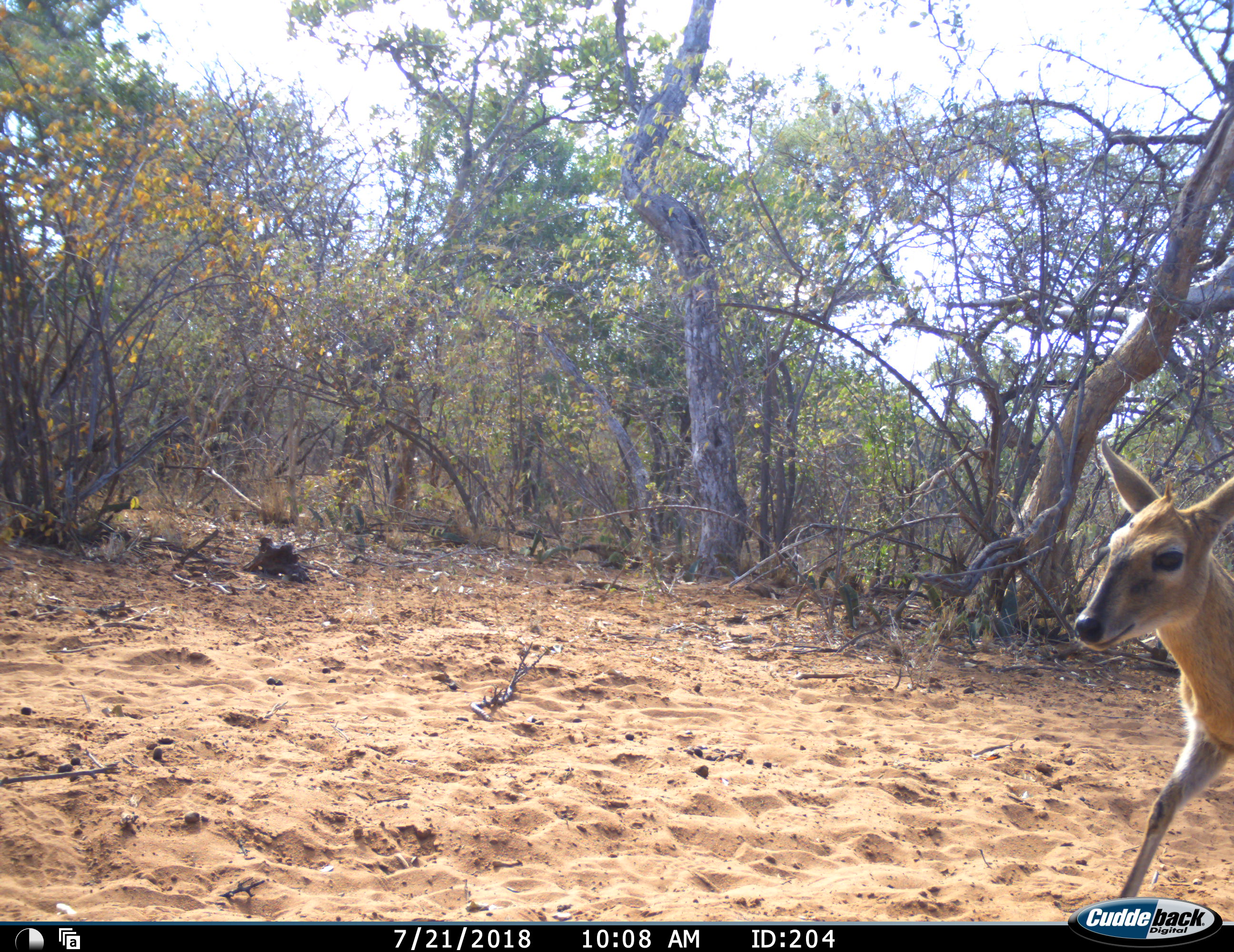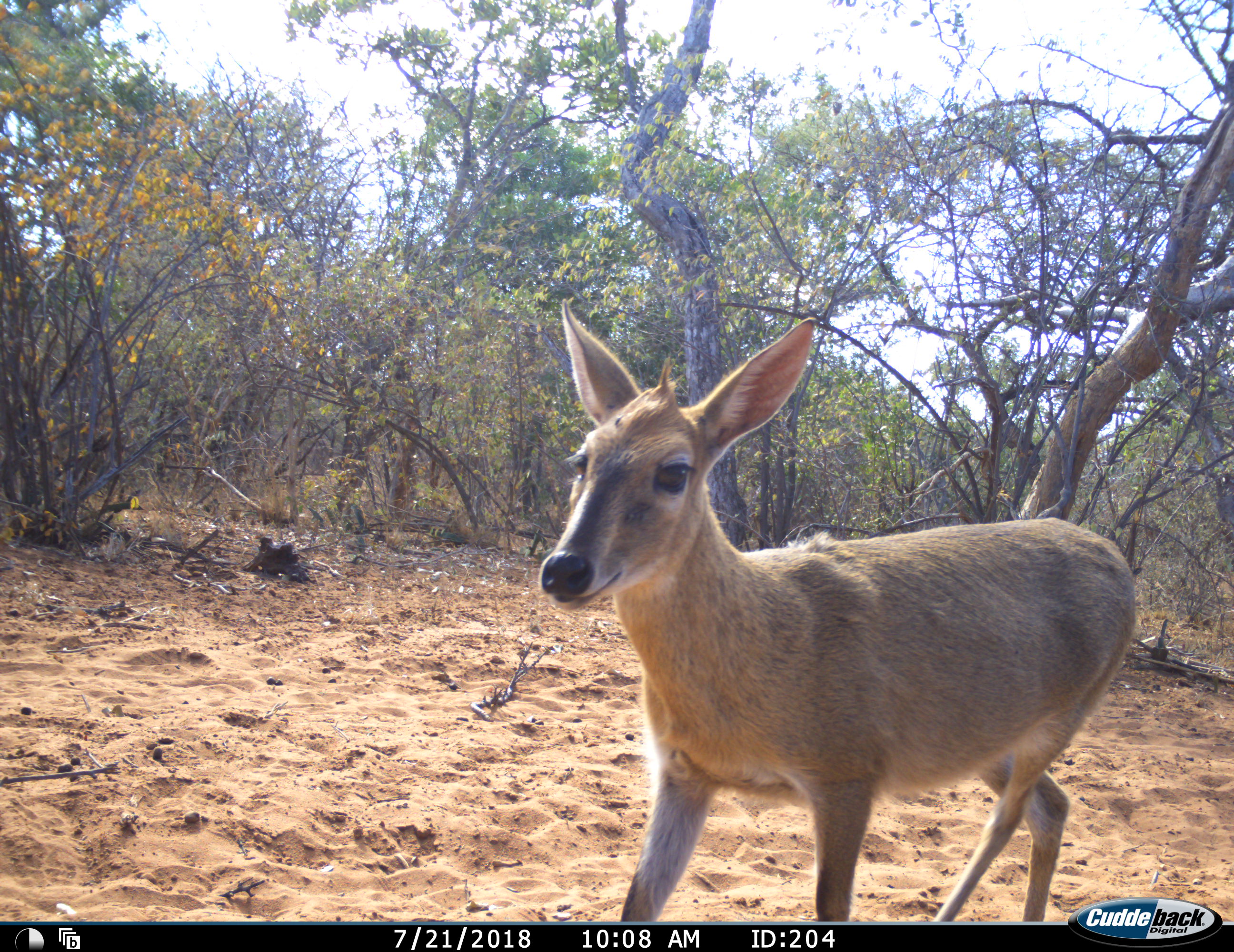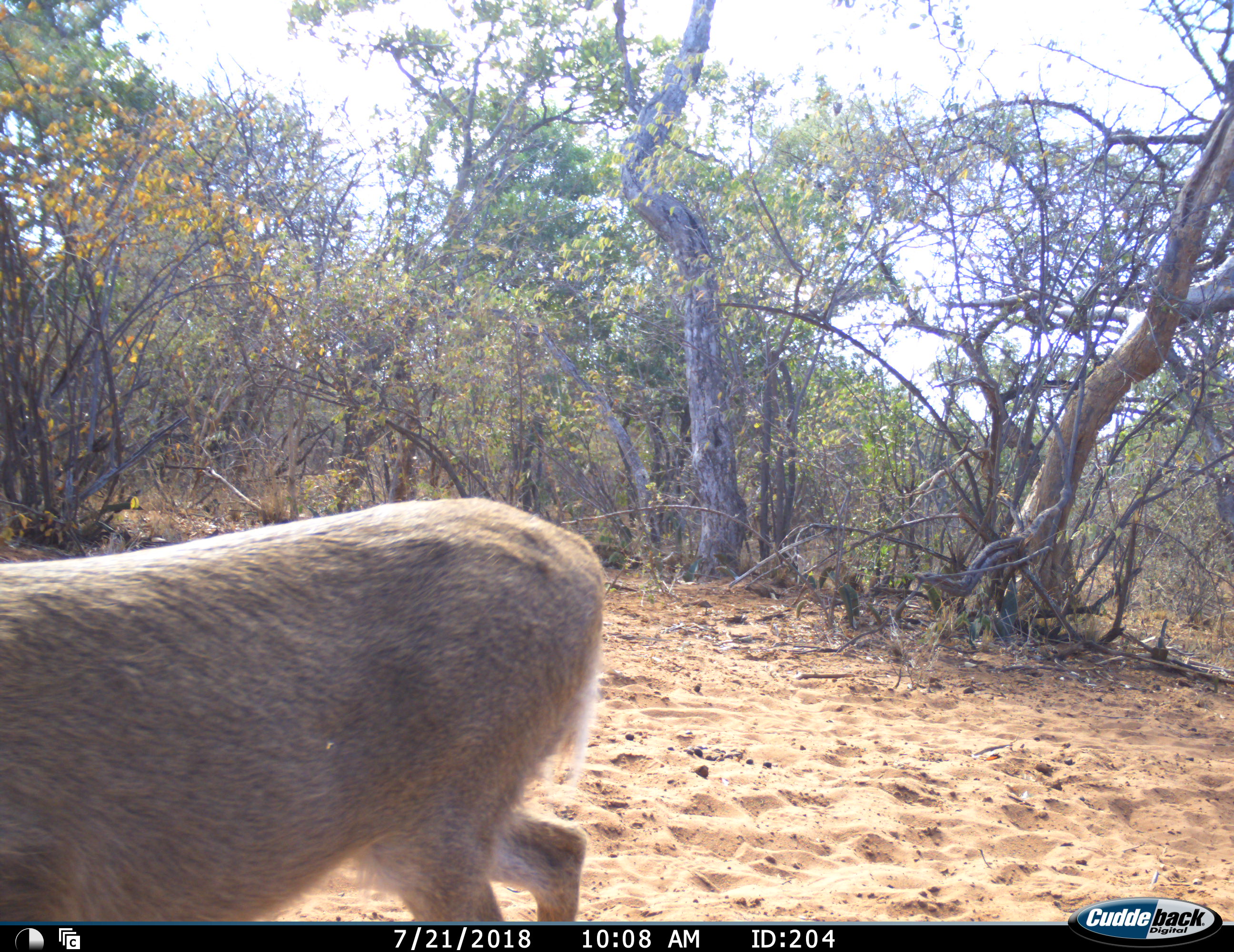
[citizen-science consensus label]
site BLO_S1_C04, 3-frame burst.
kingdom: Animalia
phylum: Chordata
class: Mammalia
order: Artiodactyla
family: Bovidae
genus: Sylvicapra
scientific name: Sylvicapra grimmia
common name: common duiker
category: duikercommongrey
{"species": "duikercommongrey (common duiker) (Sylvicapra grimmia)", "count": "1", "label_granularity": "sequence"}